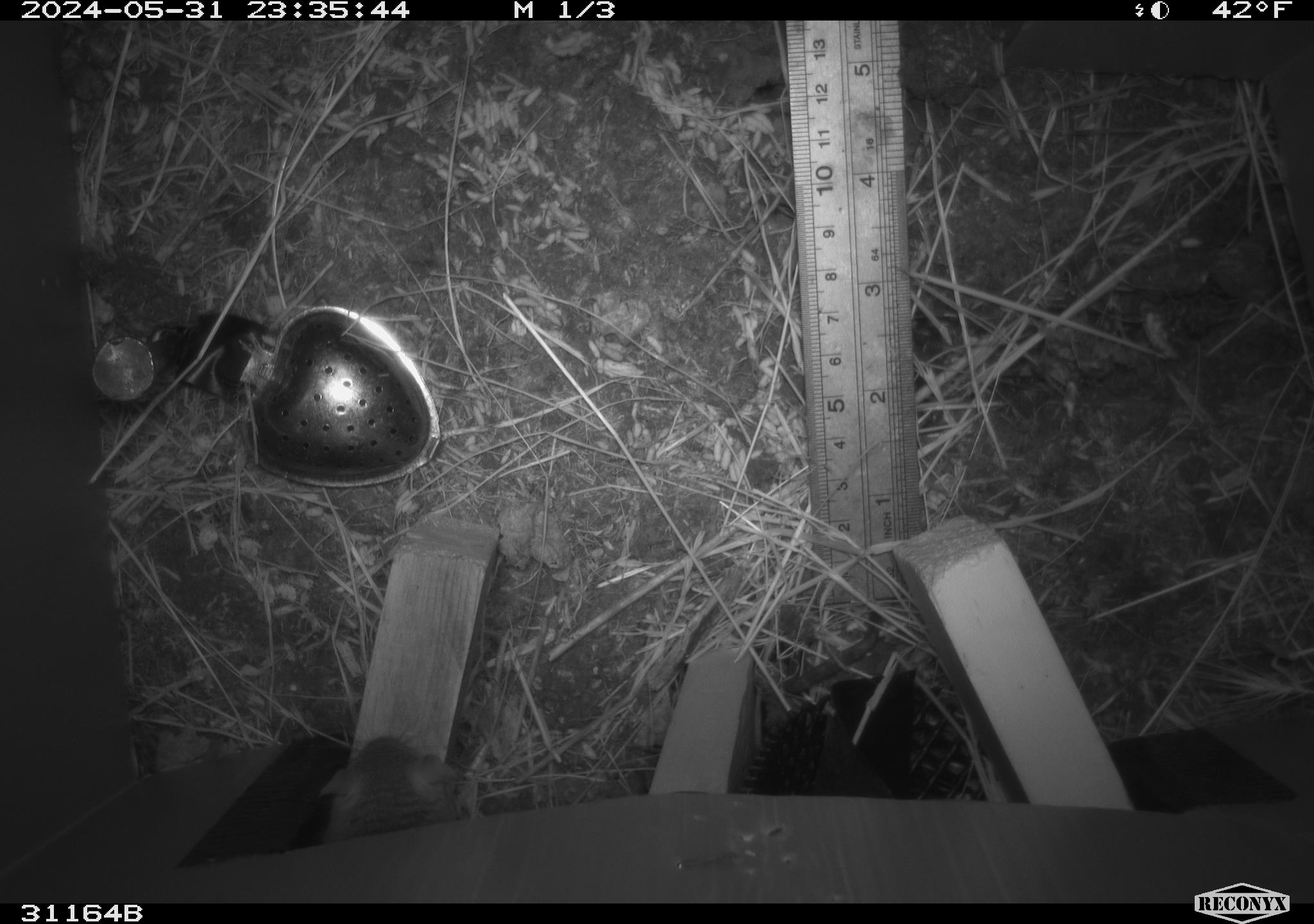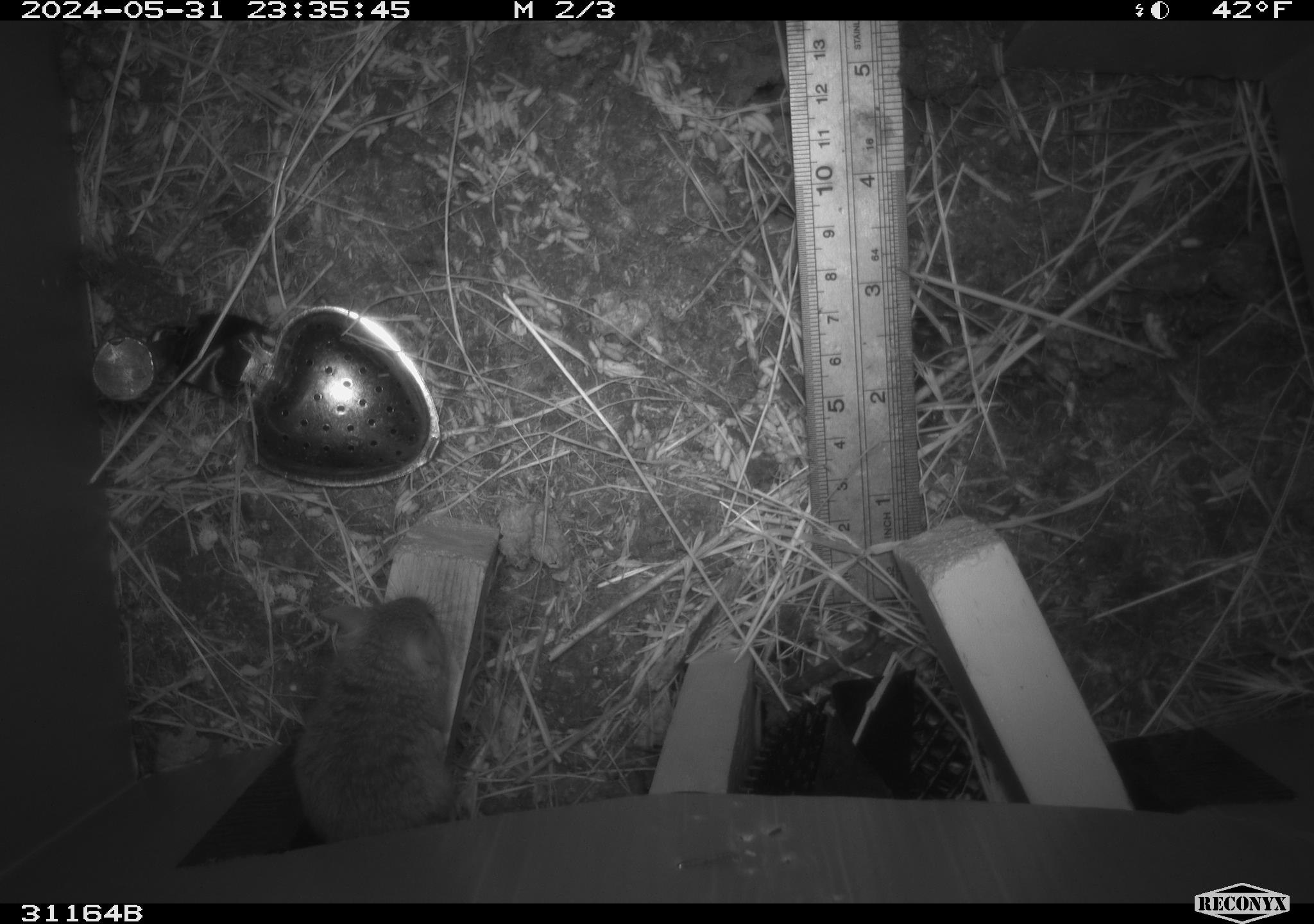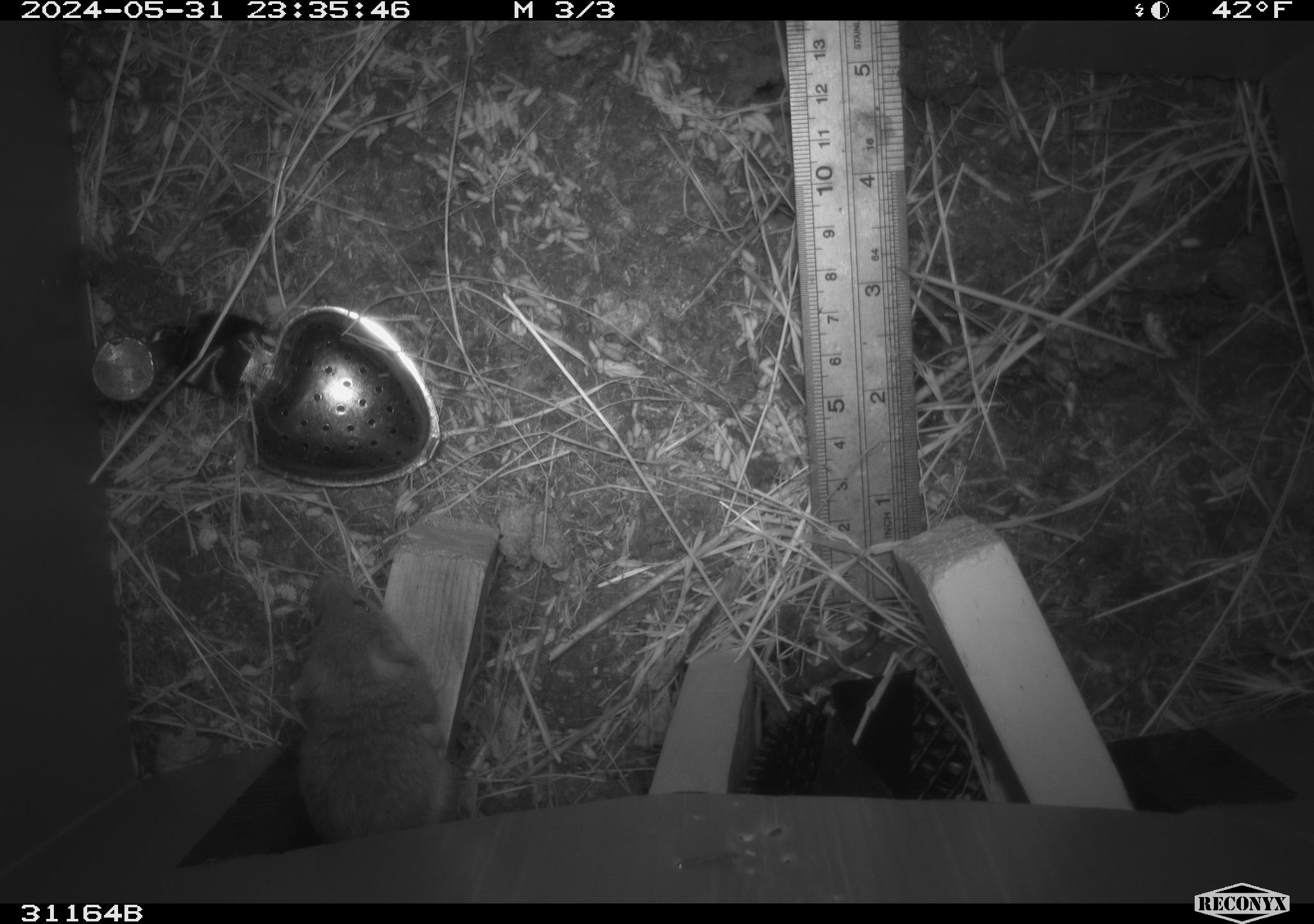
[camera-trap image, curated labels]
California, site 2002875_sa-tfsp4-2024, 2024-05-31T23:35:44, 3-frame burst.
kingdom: Animalia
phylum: Chordata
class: Mammalia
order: Rodentia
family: Muridae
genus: Mus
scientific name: Mus musculus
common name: house mouse